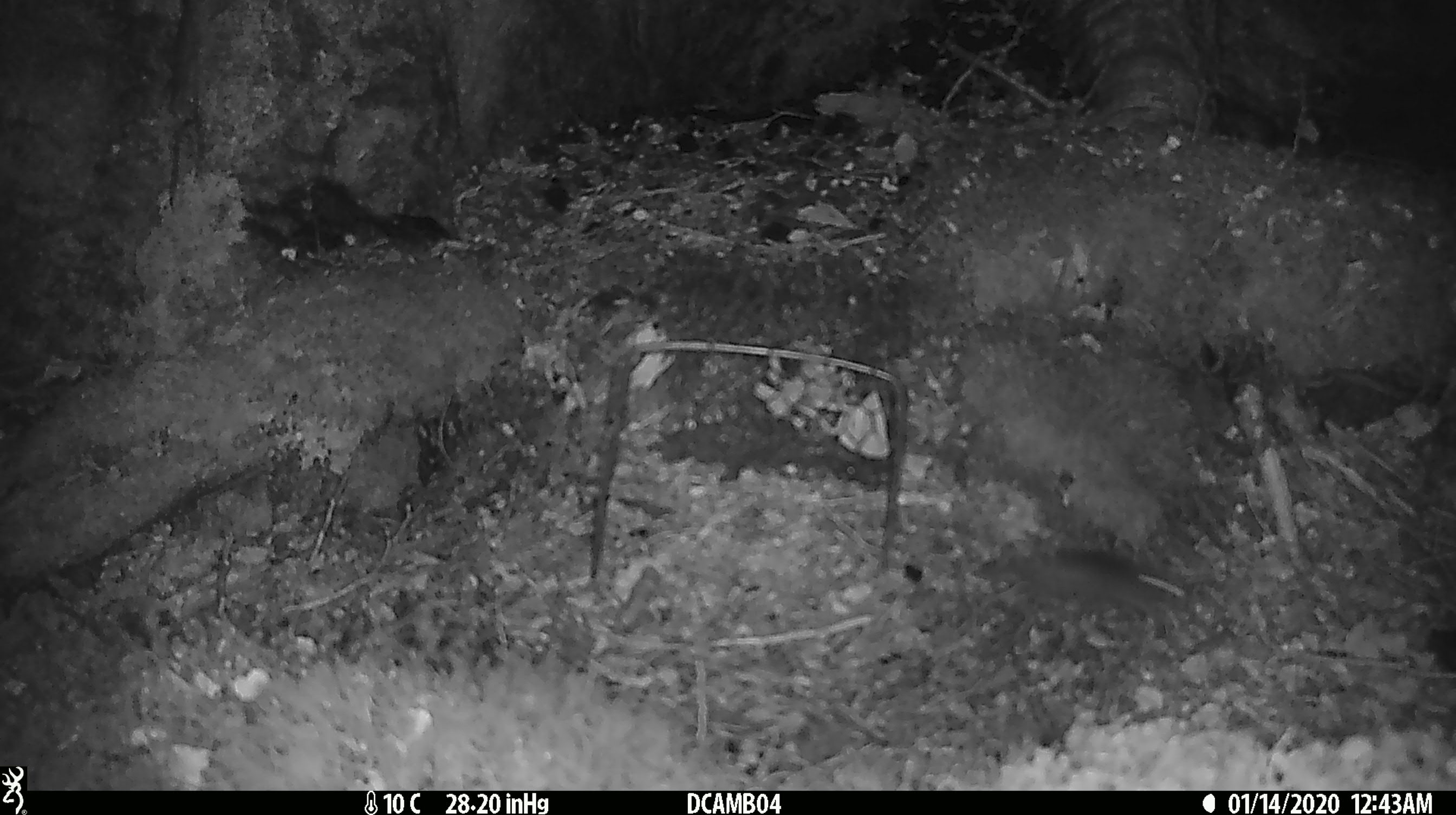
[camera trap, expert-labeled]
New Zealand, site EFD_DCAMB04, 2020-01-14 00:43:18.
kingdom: Animalia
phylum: Chordata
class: Mammalia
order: Rodentia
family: Muridae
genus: Mus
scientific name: Mus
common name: mouse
Mouse (Mus).